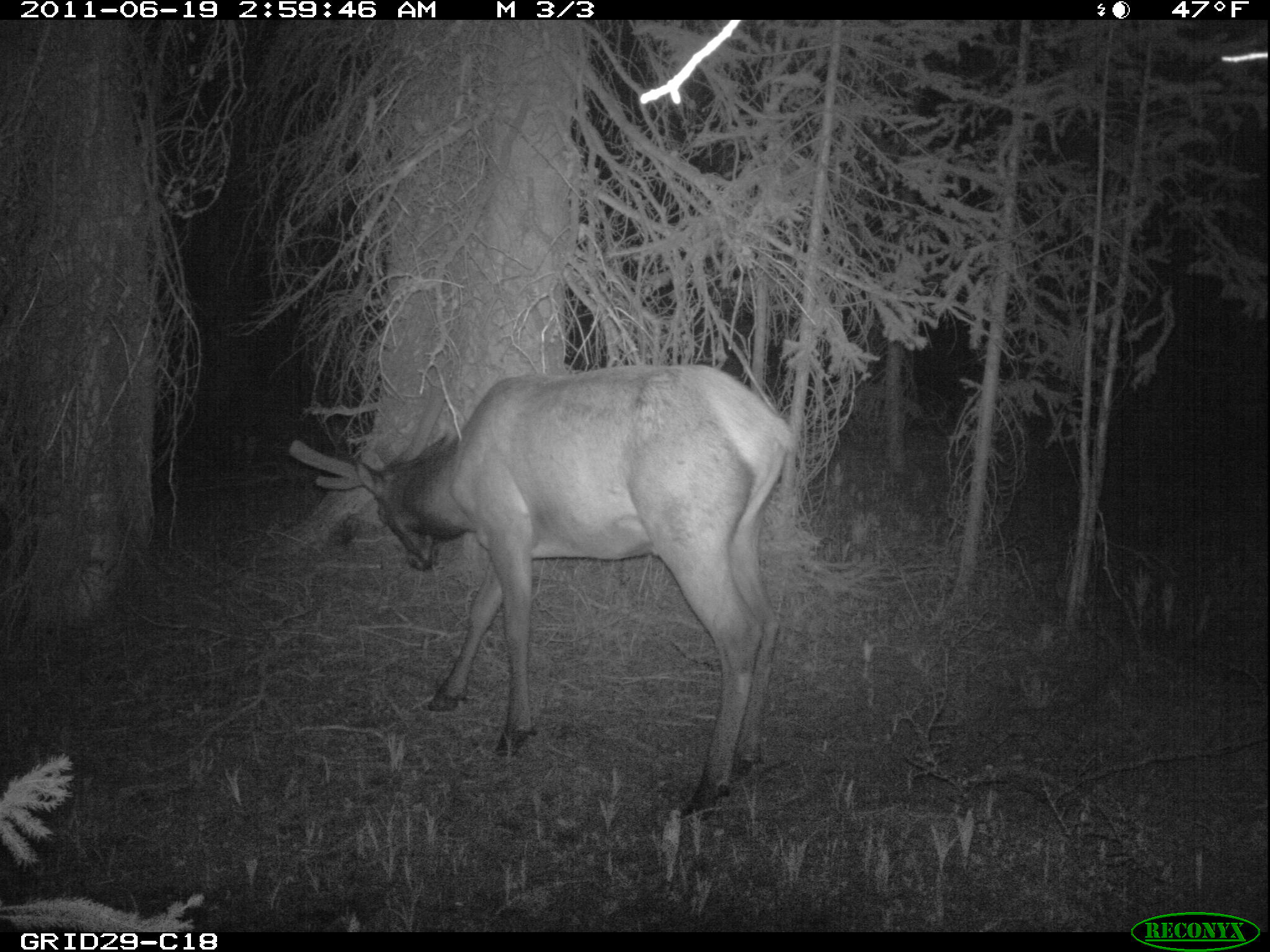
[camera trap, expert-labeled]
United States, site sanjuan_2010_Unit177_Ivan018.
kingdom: Animalia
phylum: Chordata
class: Mammalia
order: Artiodactyla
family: Cervidae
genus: Cervus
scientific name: Cervus elaphus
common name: red deer